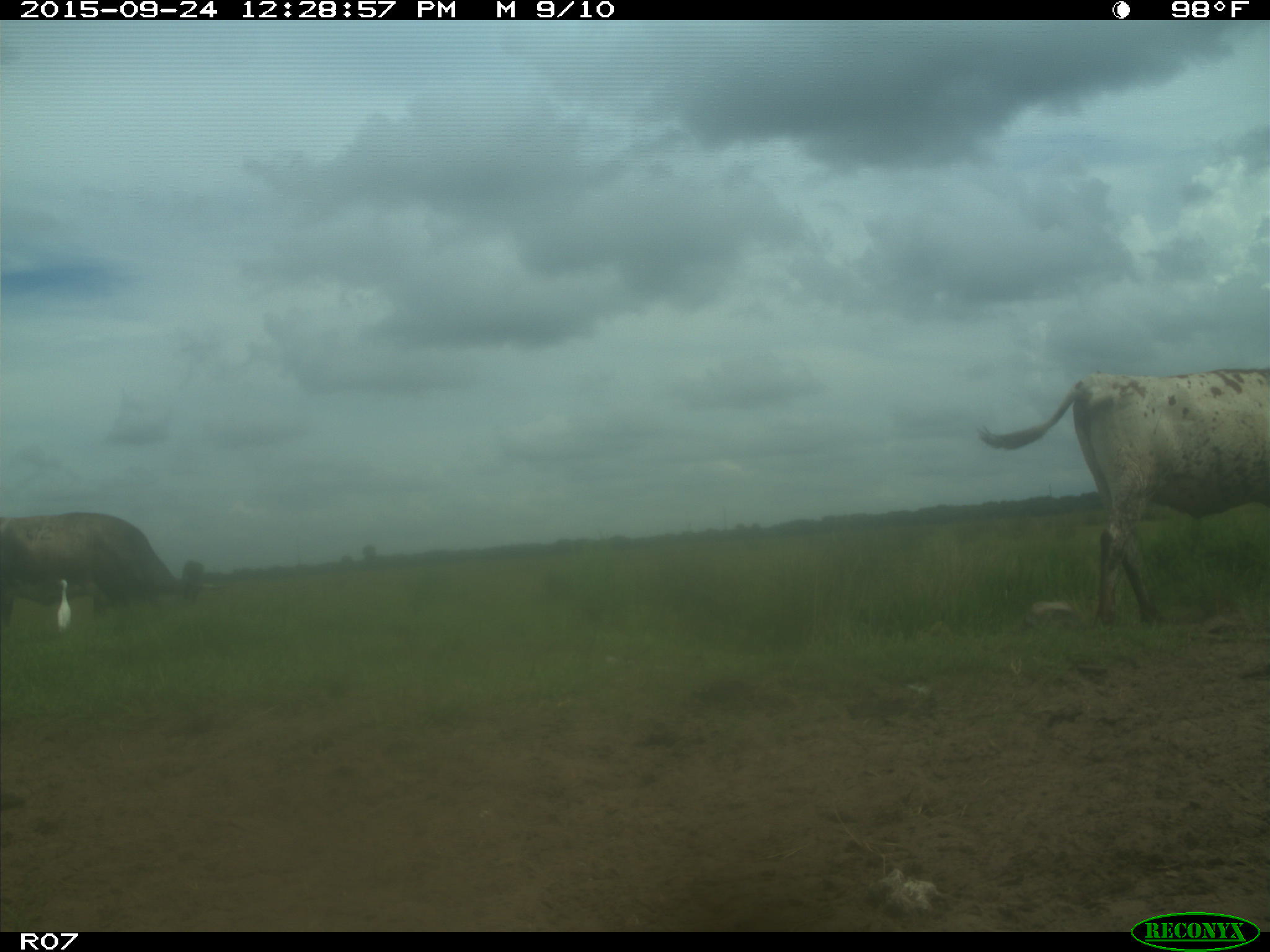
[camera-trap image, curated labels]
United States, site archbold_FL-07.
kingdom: Animalia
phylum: Chordata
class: Mammalia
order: Artiodactyla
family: Bovidae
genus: Bos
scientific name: Bos taurus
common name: domestic cow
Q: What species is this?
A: Bos taurus (domestic cow).